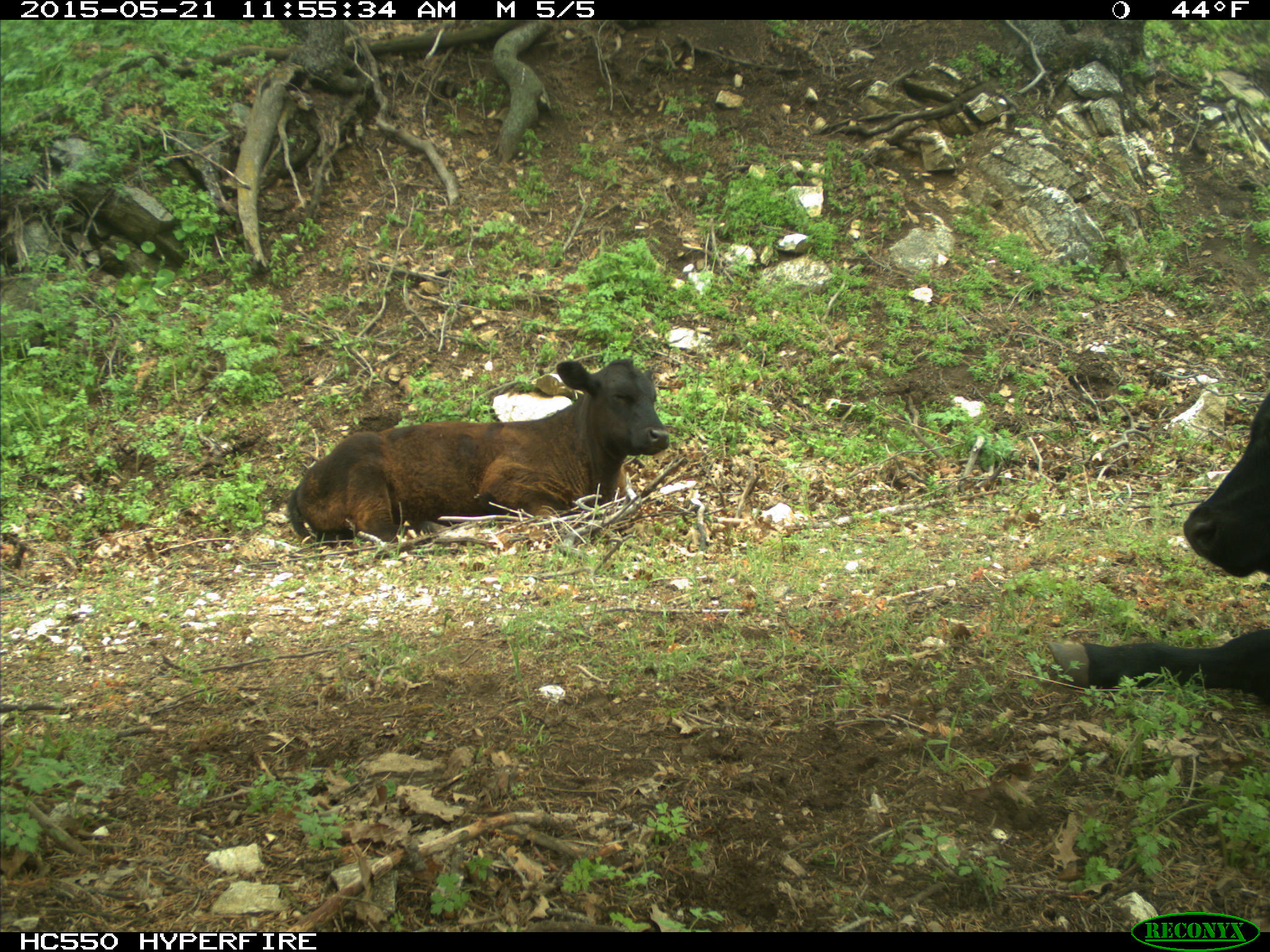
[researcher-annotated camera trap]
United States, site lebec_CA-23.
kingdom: Animalia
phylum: Chordata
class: Mammalia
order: Artiodactyla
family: Bovidae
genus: Bos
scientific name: Bos taurus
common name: domestic cow